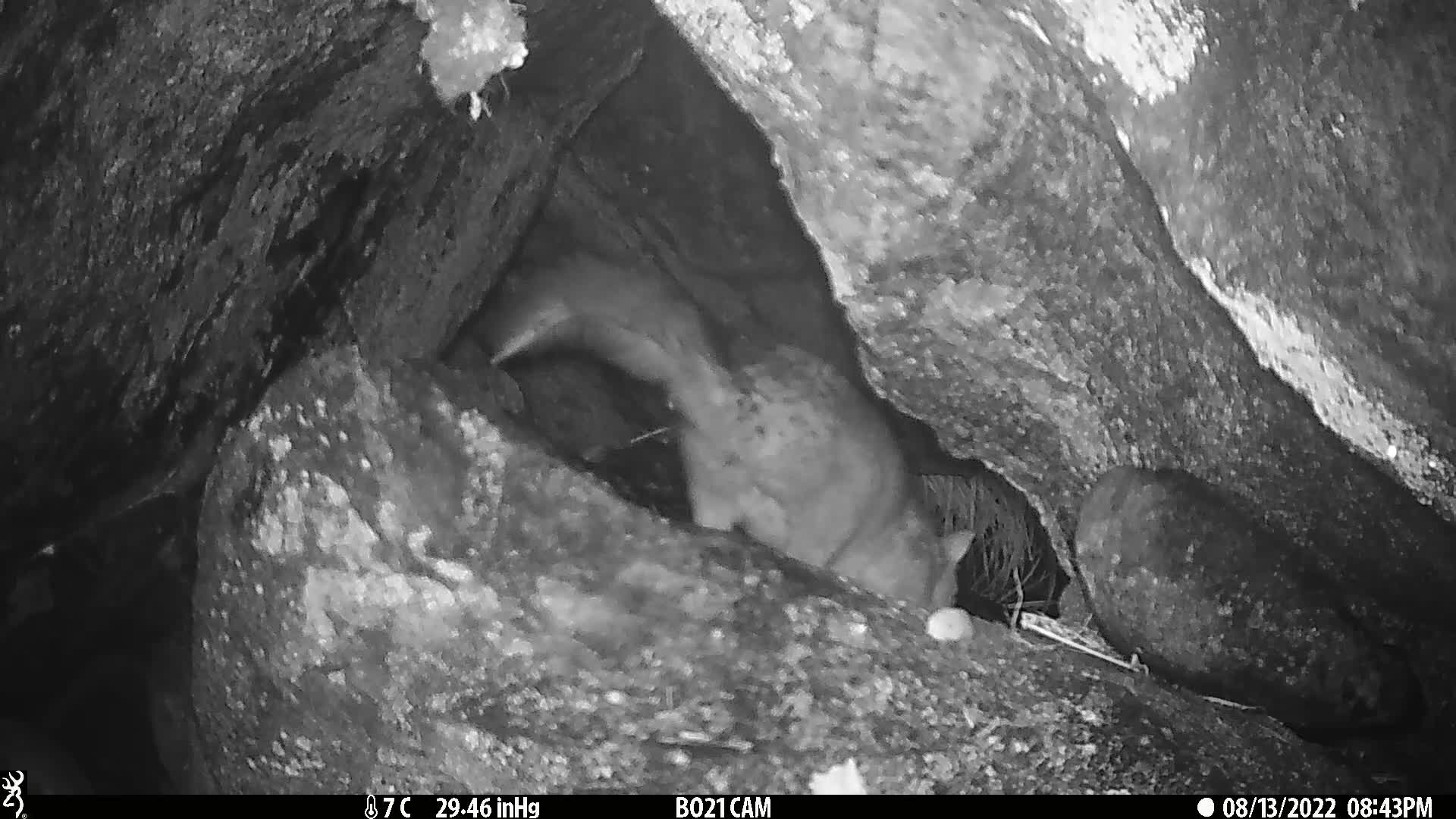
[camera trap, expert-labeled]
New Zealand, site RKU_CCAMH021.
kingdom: Animalia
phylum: Chordata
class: Mammalia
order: Diprotodontia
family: Phalangeridae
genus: Trichosurus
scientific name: Trichosurus vulpecula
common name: common brushtail possum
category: possum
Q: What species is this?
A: Possum (common brushtail possum) (Trichosurus vulpecula).